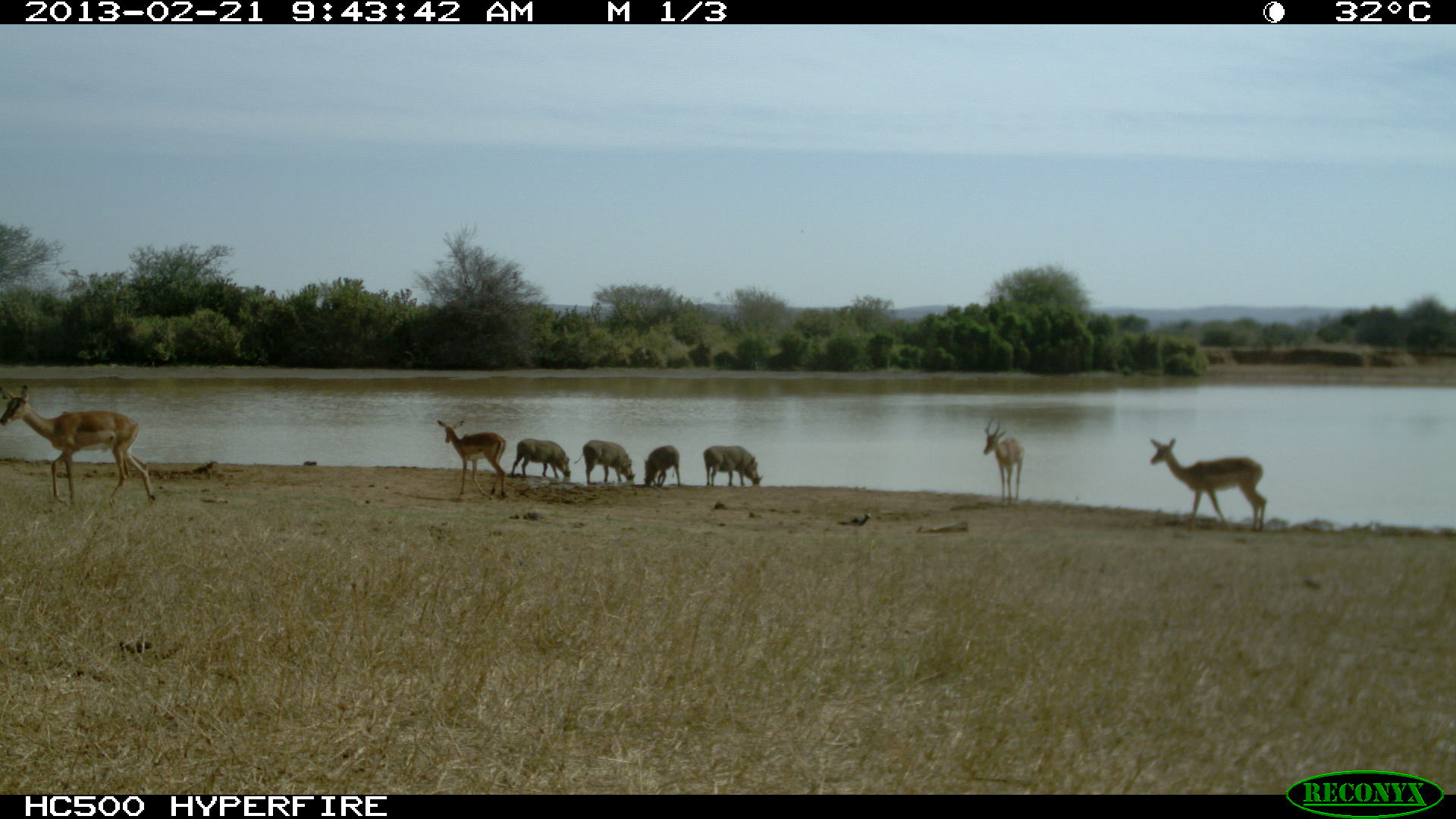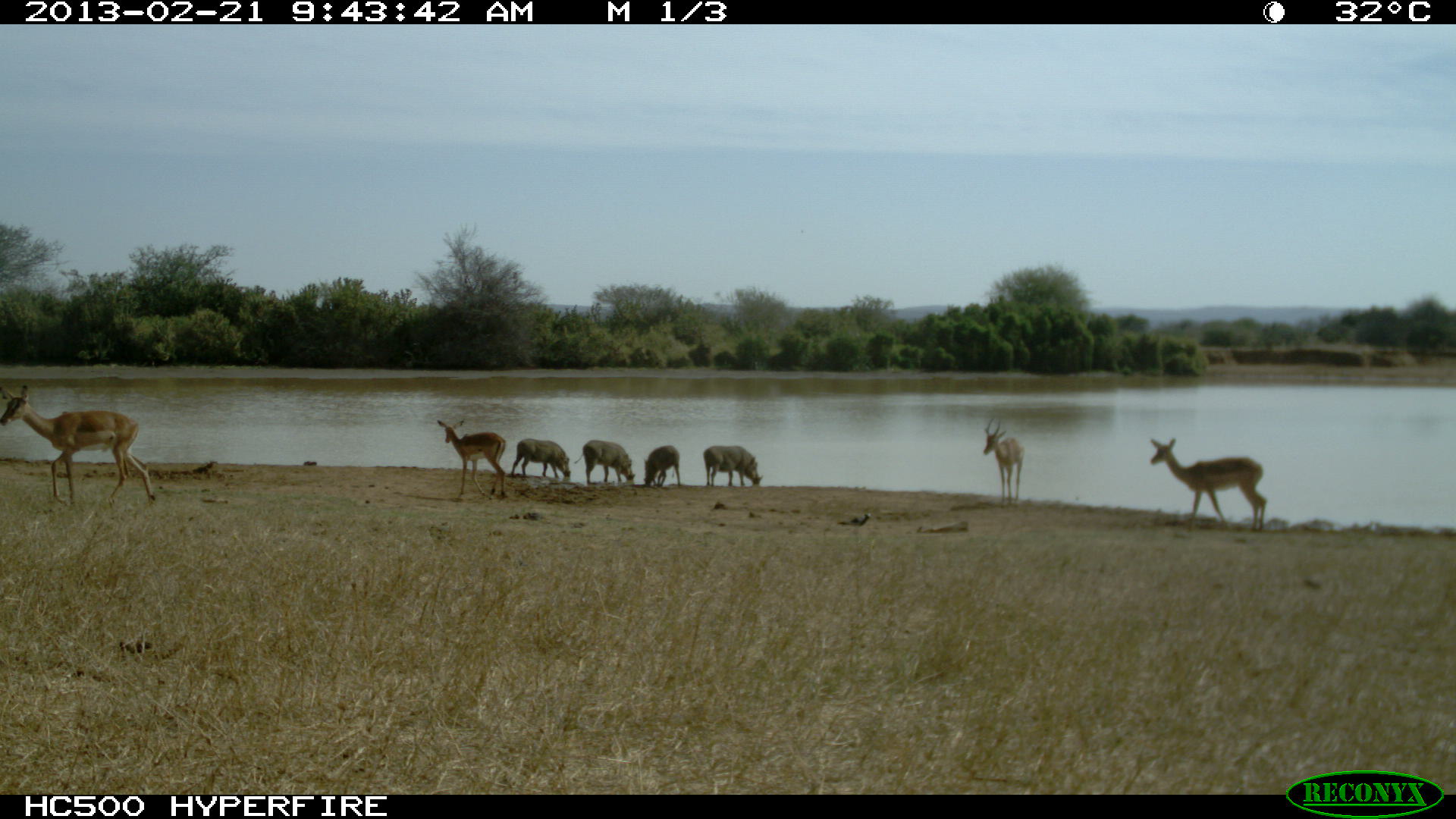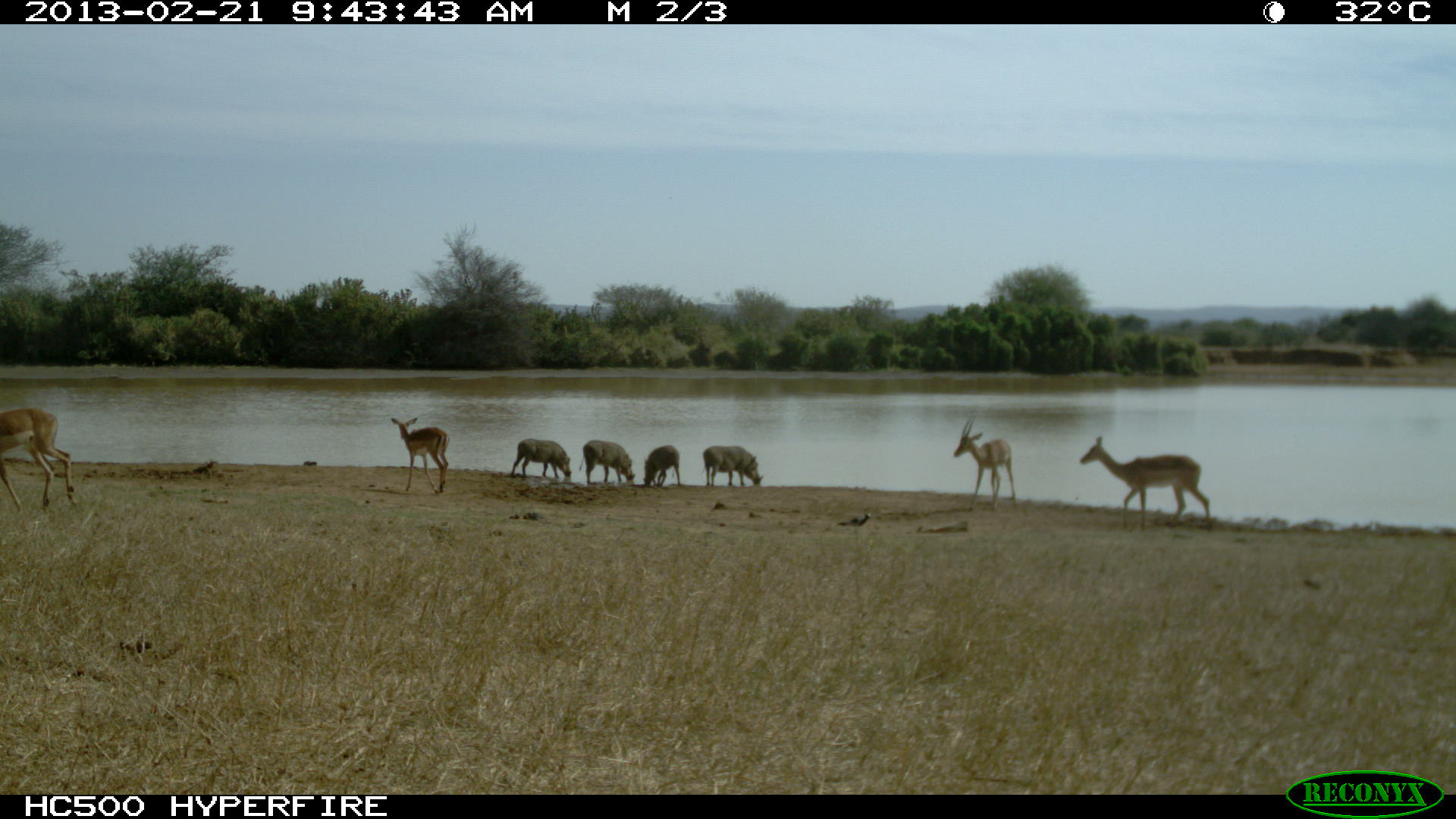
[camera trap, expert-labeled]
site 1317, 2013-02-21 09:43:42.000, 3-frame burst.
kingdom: Animalia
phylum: Chordata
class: Mammalia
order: Artiodactyla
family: Suidae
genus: Phacochoerus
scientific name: Phacochoerus africanus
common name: common warthog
Phacochoerus africanus (common warthog), count 4.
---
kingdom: Animalia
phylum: Chordata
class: Mammalia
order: Artiodactyla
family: Bovidae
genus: Aepyceros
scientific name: Aepyceros melampus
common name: impala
Aepyceros melampus (impala), count 4.